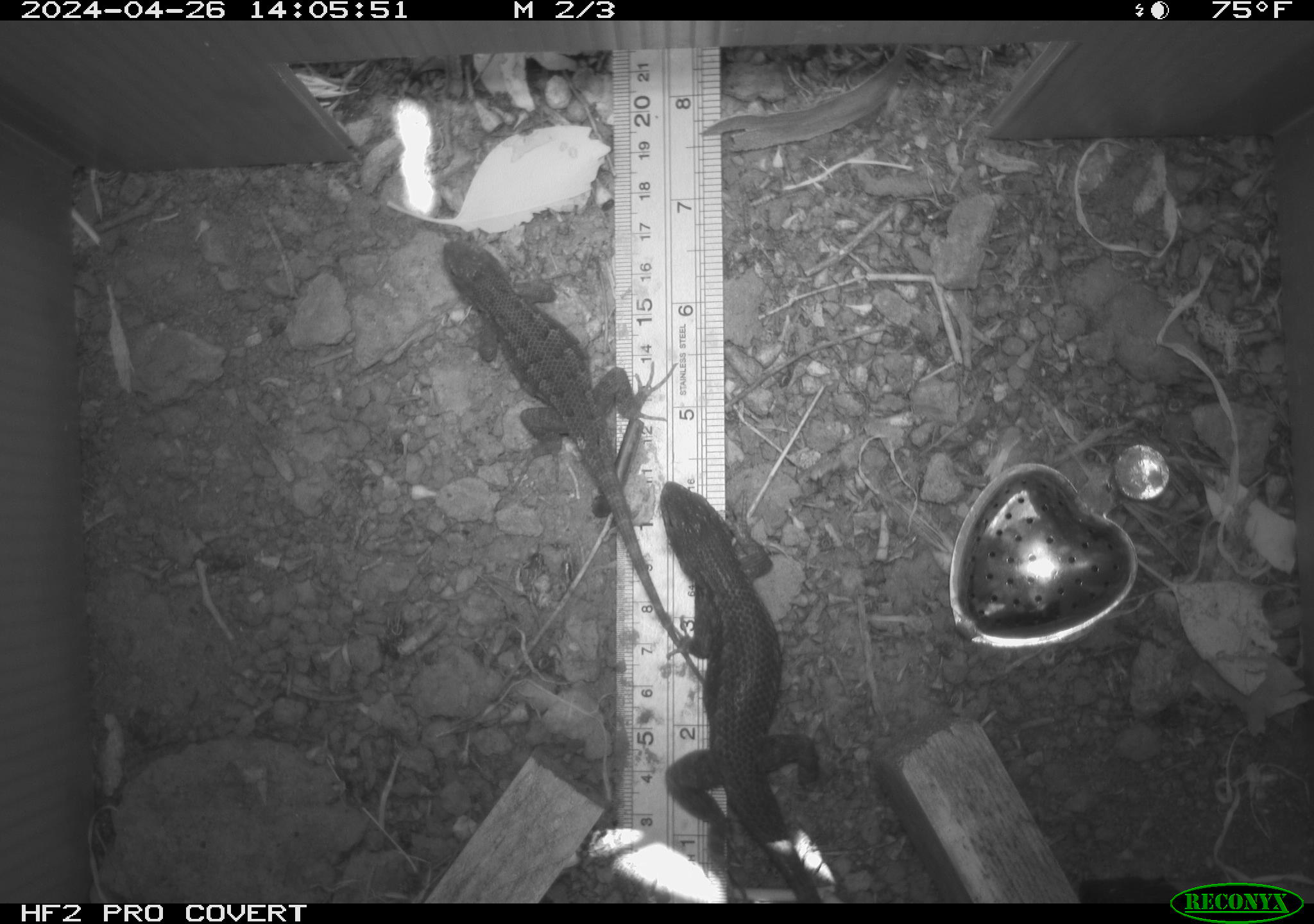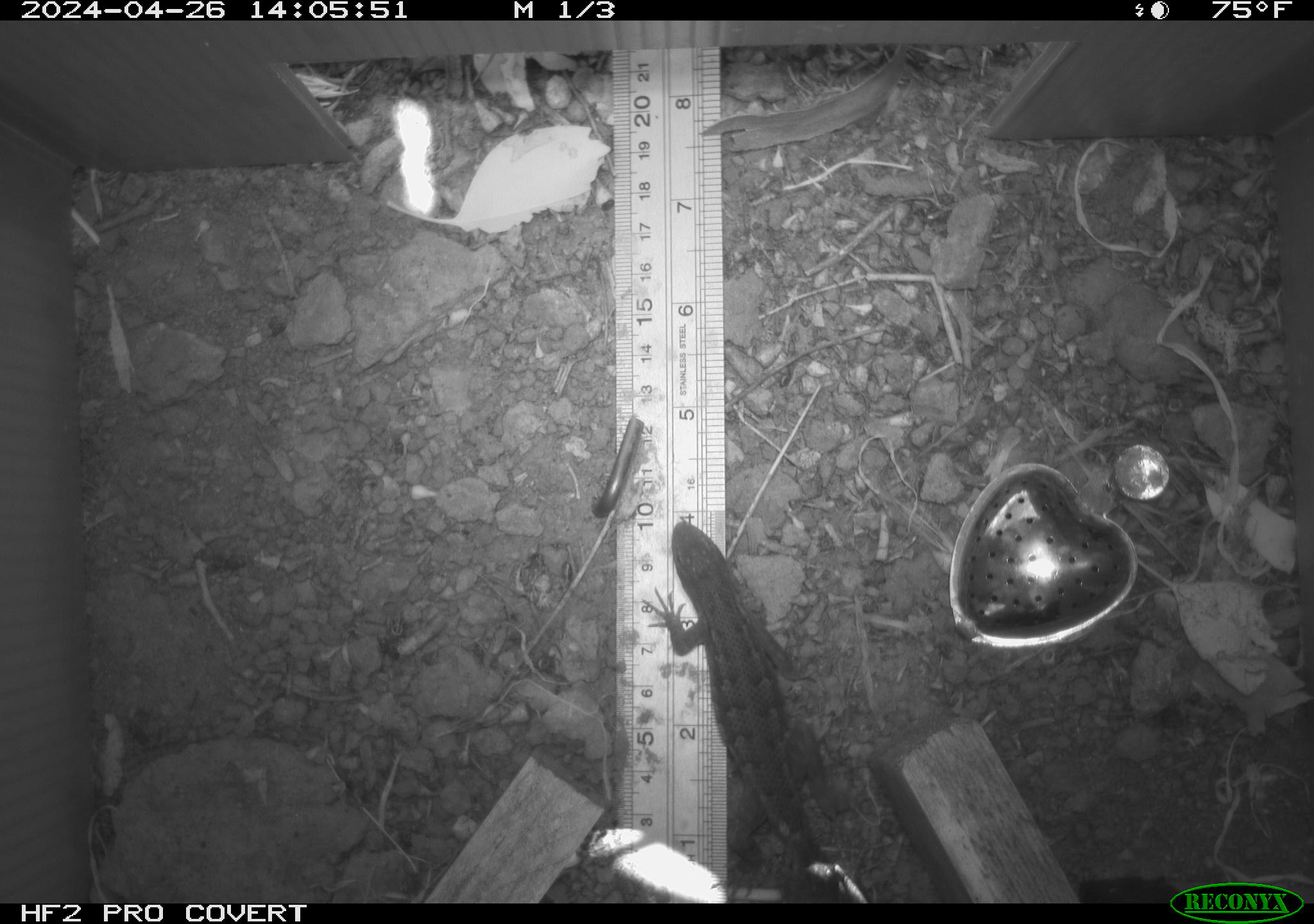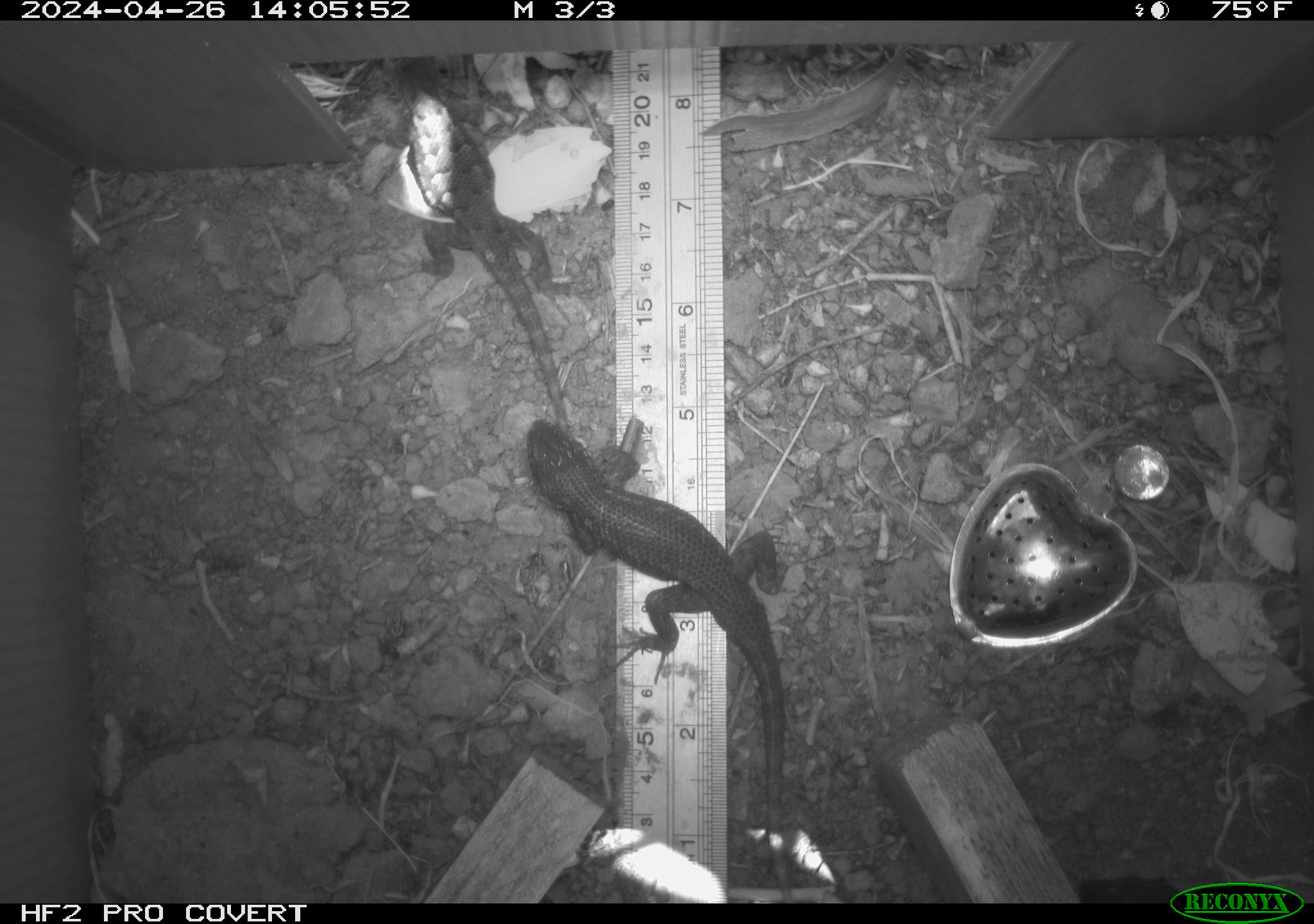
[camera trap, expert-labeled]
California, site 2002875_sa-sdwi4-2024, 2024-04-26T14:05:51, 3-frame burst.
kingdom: Animalia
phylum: Chordata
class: Reptilia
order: Squamata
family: Phrynosomatidae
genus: Sceloporus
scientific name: Sceloporus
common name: spiny lizards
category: sceloporus species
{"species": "sceloporus species (spiny lizards) (Sceloporus)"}